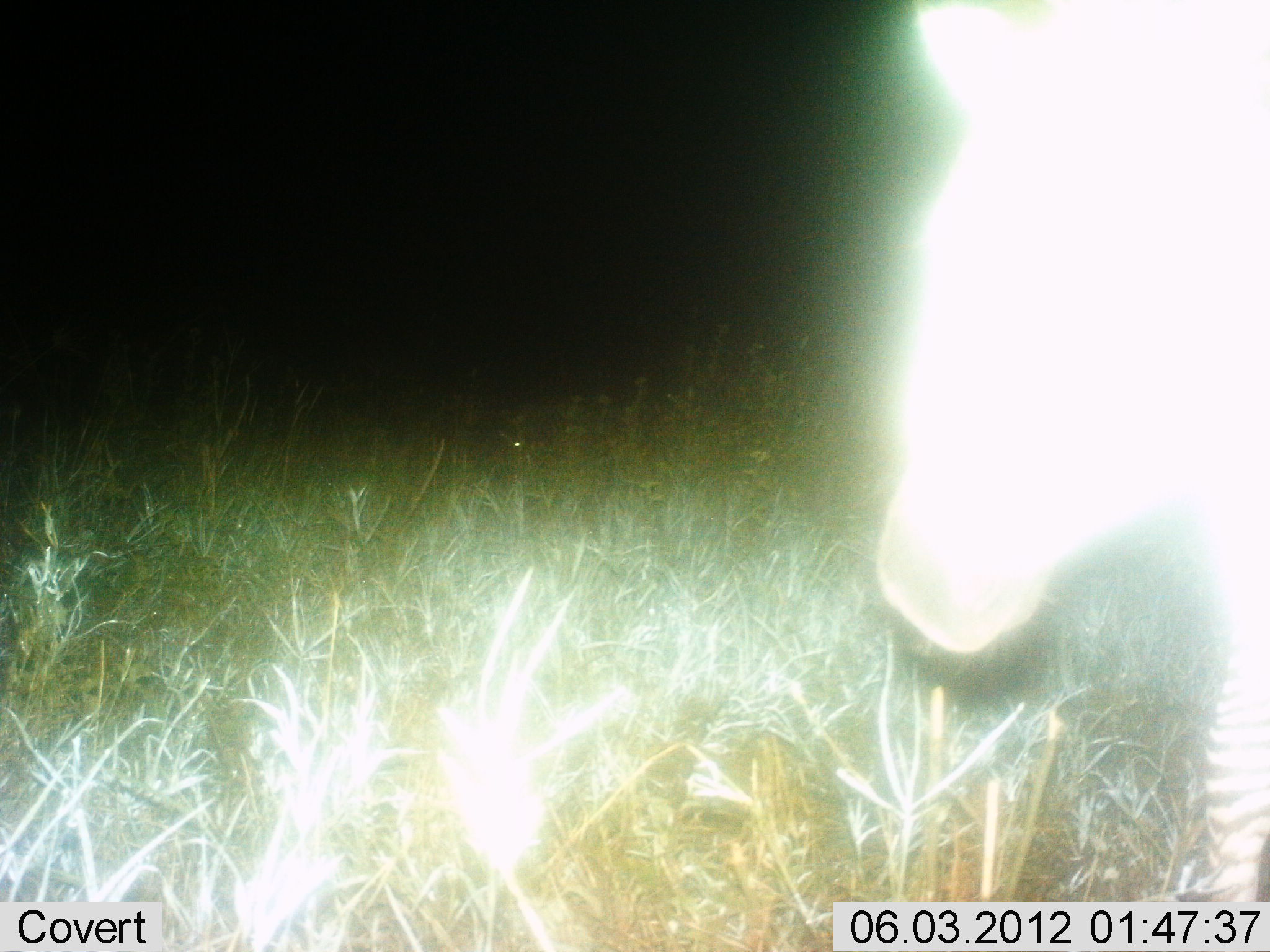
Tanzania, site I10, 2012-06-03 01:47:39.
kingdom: Animalia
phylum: Chordata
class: Mammalia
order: Perissodactyla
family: Equidae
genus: Equus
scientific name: Equus quagga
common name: plains zebra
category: zebra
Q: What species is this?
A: Zebra (plains zebra) (Equus quagga).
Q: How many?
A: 1.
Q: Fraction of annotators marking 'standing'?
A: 80%.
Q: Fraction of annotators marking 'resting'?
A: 0%.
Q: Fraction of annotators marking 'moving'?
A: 10%.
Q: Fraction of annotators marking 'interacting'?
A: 0%.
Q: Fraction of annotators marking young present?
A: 0%.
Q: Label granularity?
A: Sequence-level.